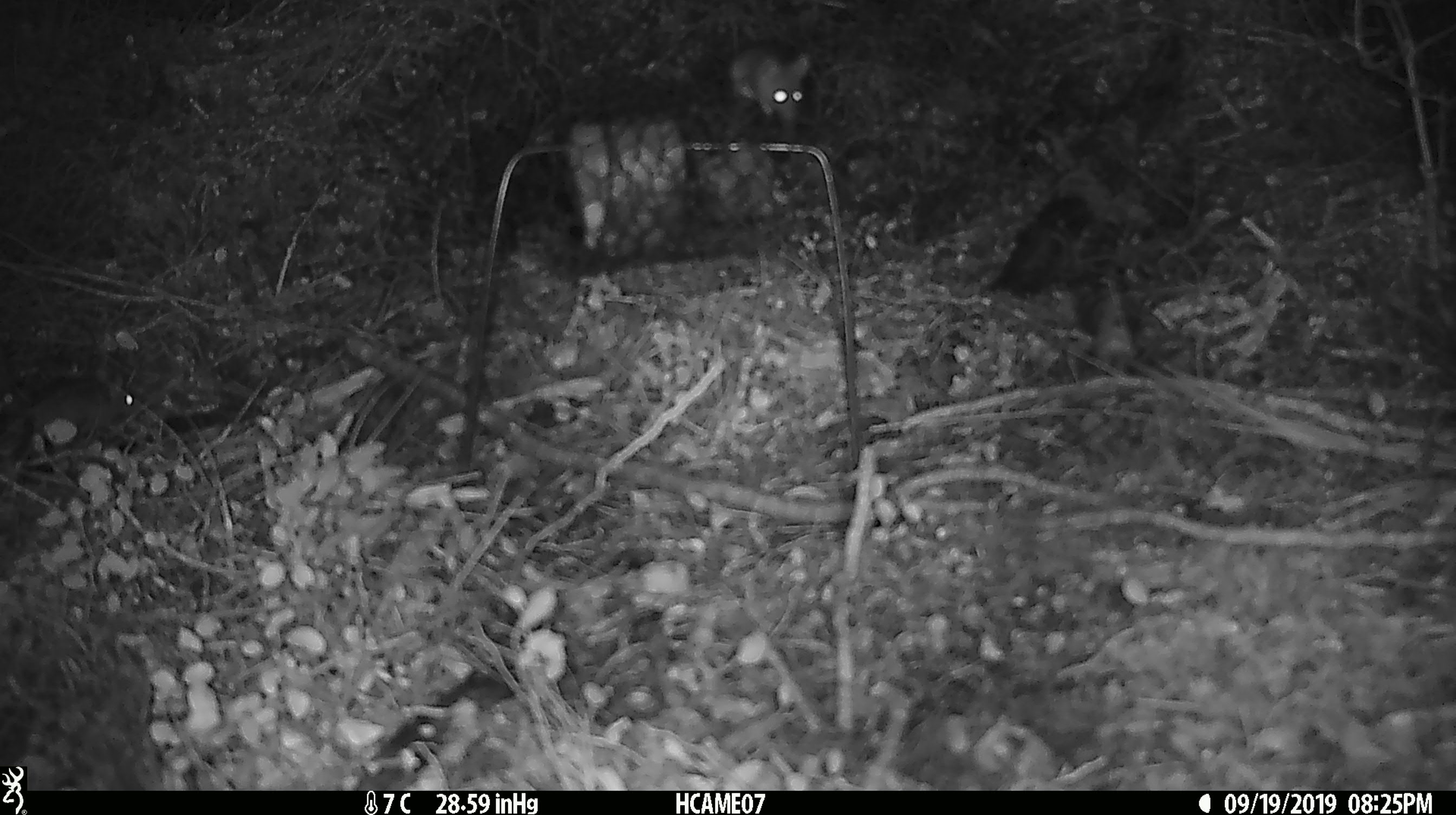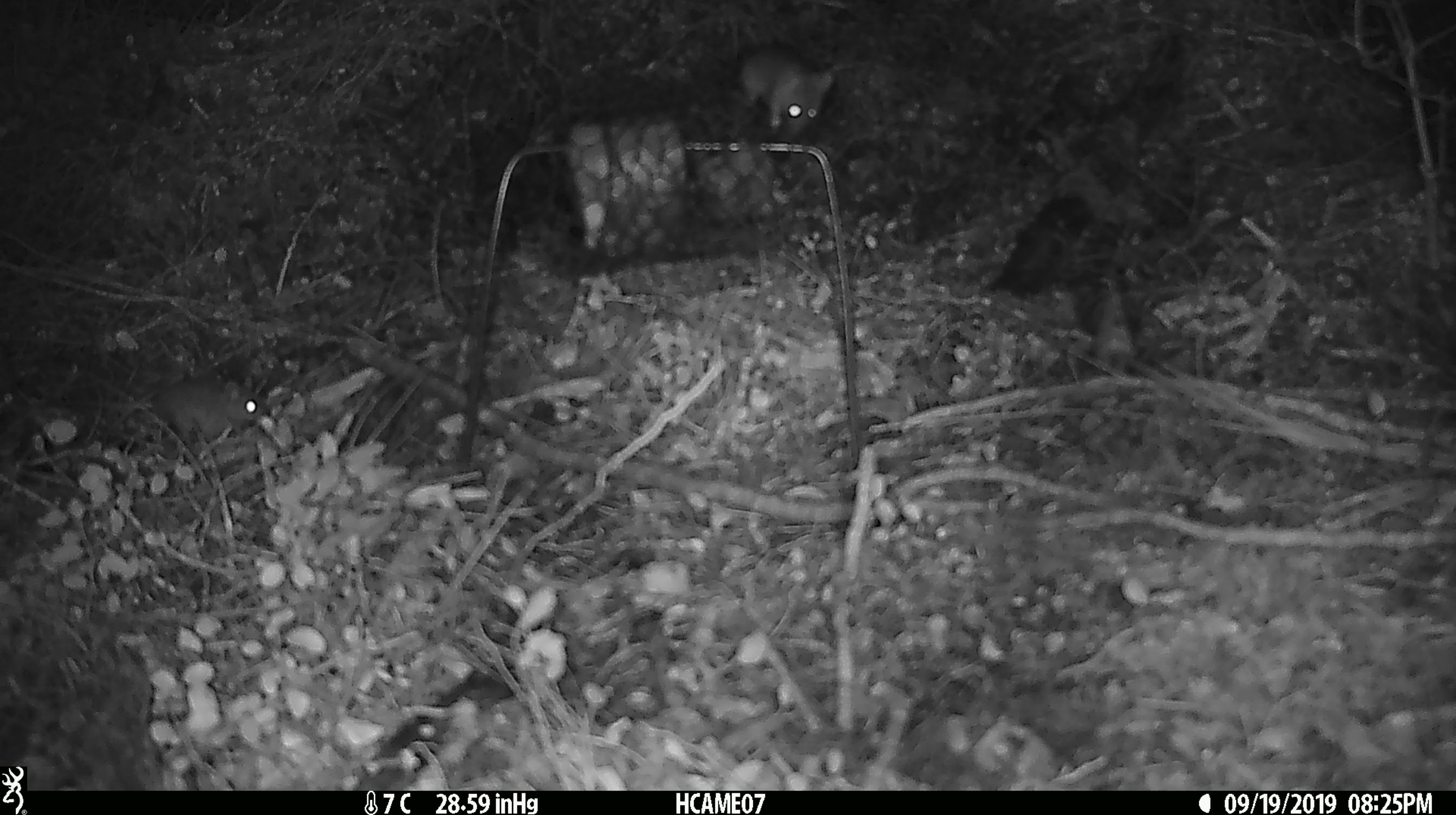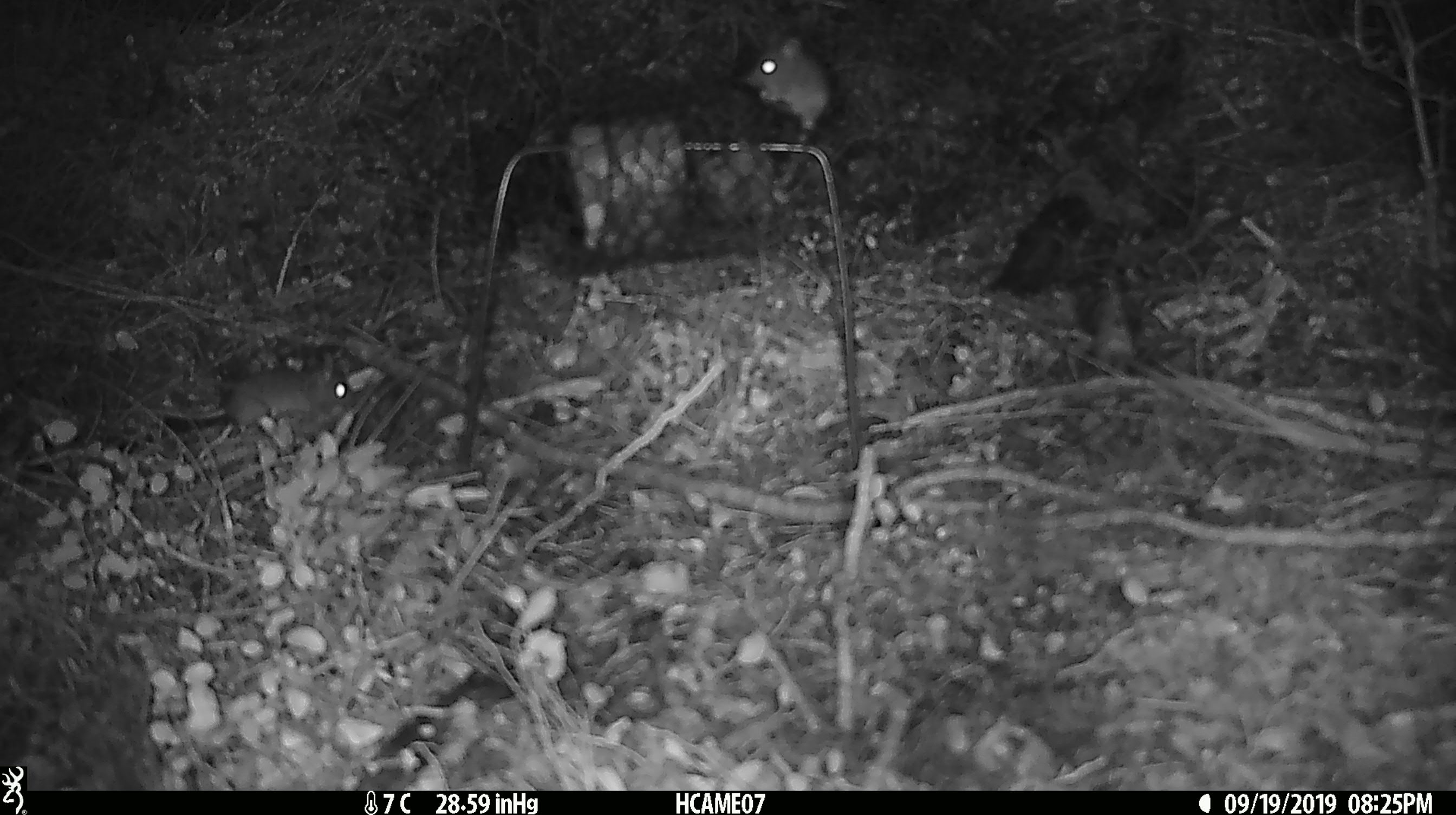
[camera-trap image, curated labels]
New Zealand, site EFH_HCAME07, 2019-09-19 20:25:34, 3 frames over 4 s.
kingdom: Animalia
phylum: Chordata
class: Mammalia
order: Rodentia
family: Muridae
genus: Mus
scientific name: Mus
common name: mouse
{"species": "mouse (Mus)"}